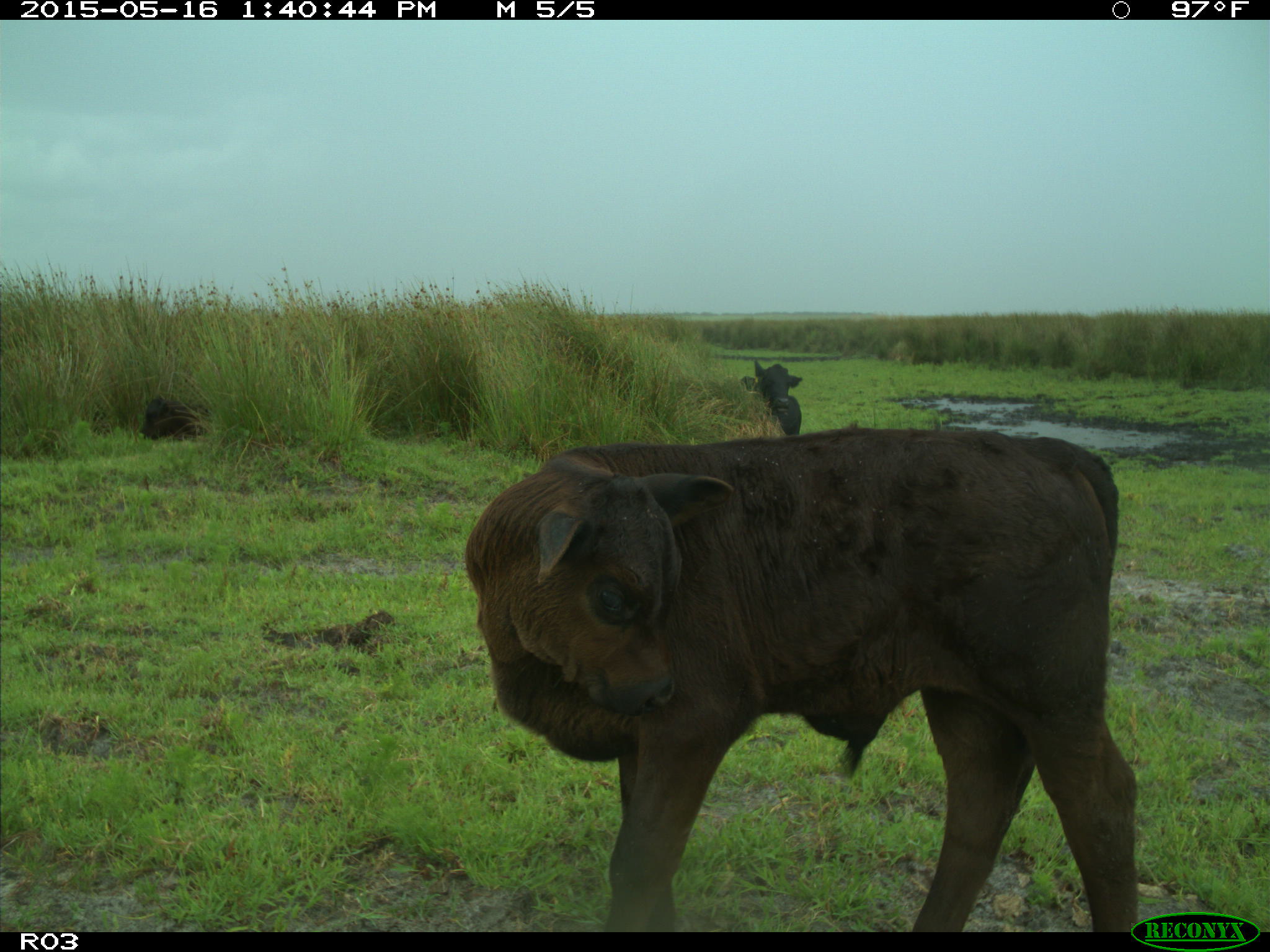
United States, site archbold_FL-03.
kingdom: Animalia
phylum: Chordata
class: Mammalia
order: Artiodactyla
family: Bovidae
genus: Bos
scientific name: Bos taurus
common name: domestic cow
Bos taurus (domestic cow).